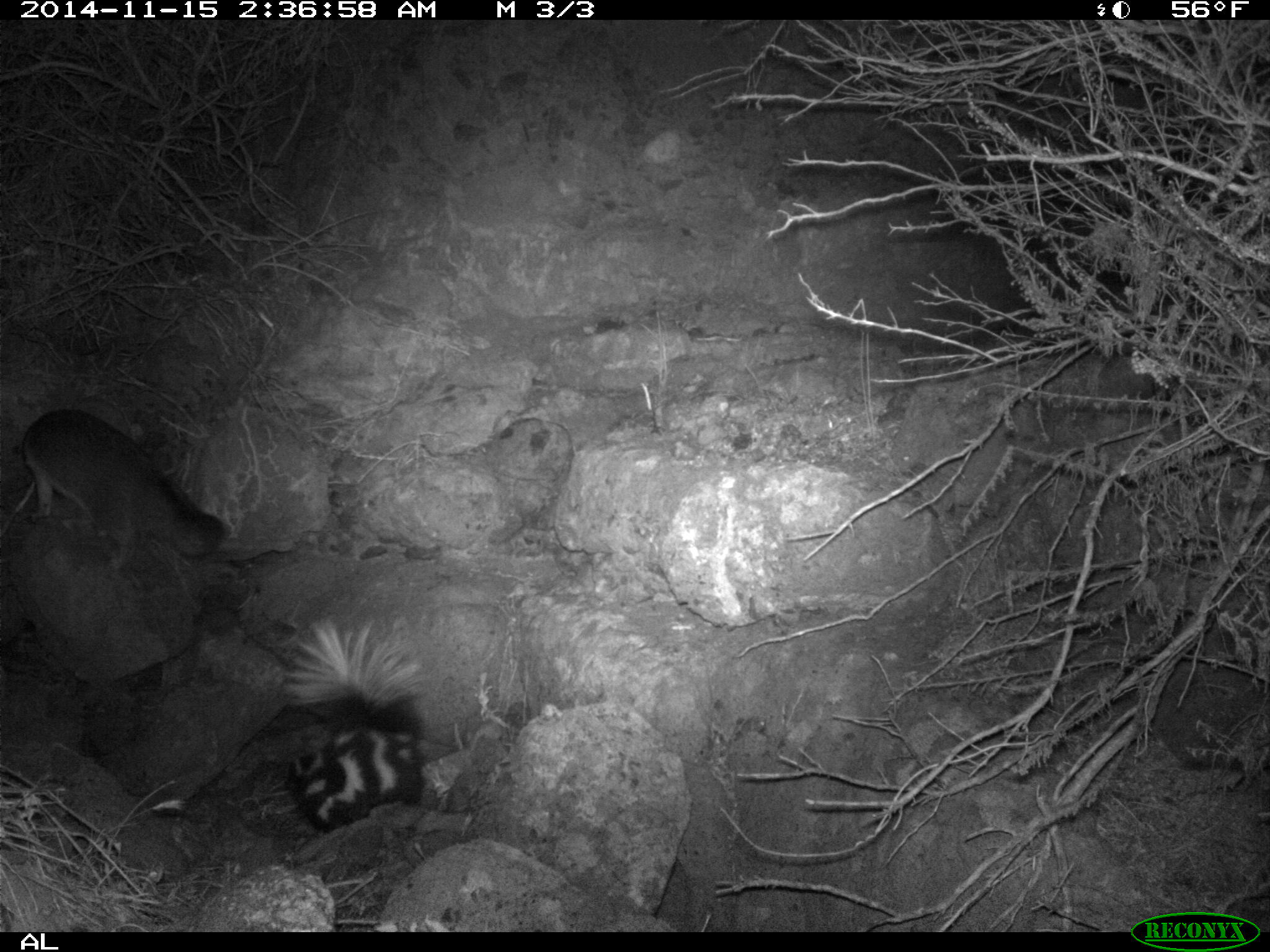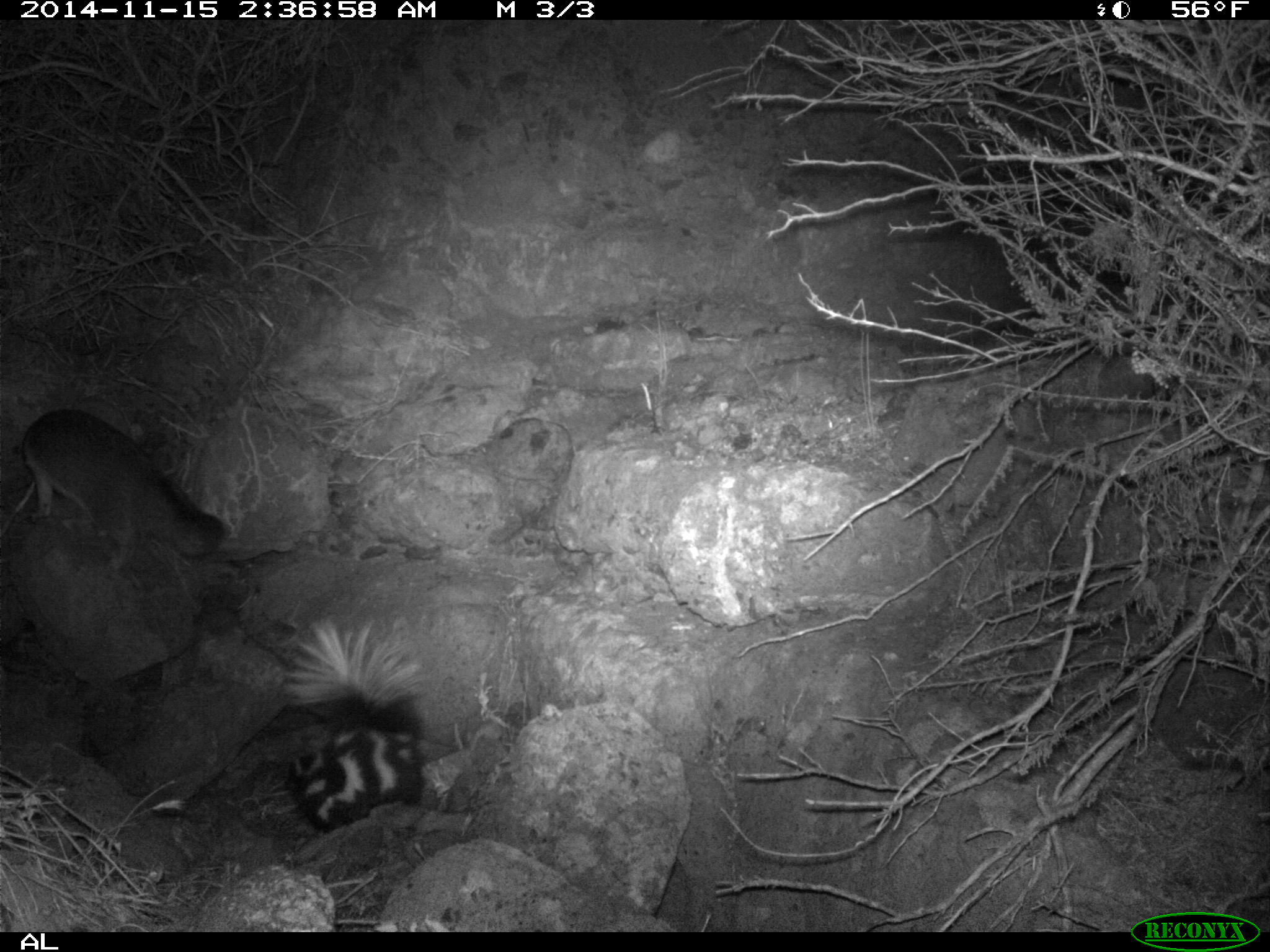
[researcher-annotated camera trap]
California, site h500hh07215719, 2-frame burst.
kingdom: Animalia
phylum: Chordata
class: Mammalia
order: Carnivora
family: Mephitidae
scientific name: Mephitidae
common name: skunk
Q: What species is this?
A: Skunk (Mephitidae).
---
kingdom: Animalia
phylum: Chordata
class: Mammalia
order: Carnivora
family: Canidae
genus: Urocyon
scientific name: Urocyon littoralis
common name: island fox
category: fox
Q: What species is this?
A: Fox (island fox) (Urocyon littoralis).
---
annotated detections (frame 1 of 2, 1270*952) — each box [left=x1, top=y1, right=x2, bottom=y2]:
fox: [left=8, top=405, right=224, bottom=573]
skunk: [left=279, top=615, right=432, bottom=831]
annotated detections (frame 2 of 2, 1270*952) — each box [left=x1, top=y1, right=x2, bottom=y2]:
fox: [left=24, top=408, right=225, bottom=570]
skunk: [left=283, top=620, right=427, bottom=833]